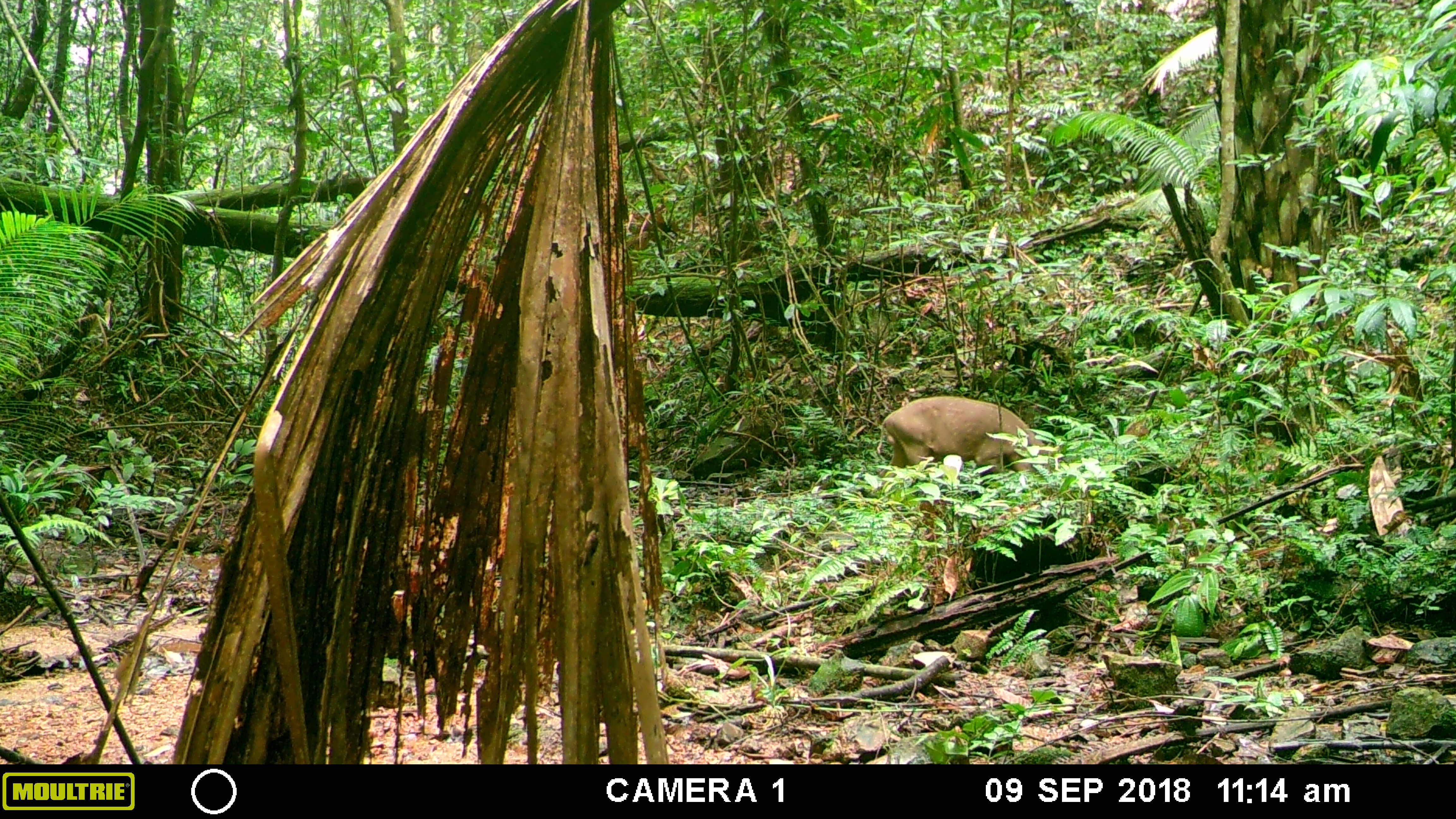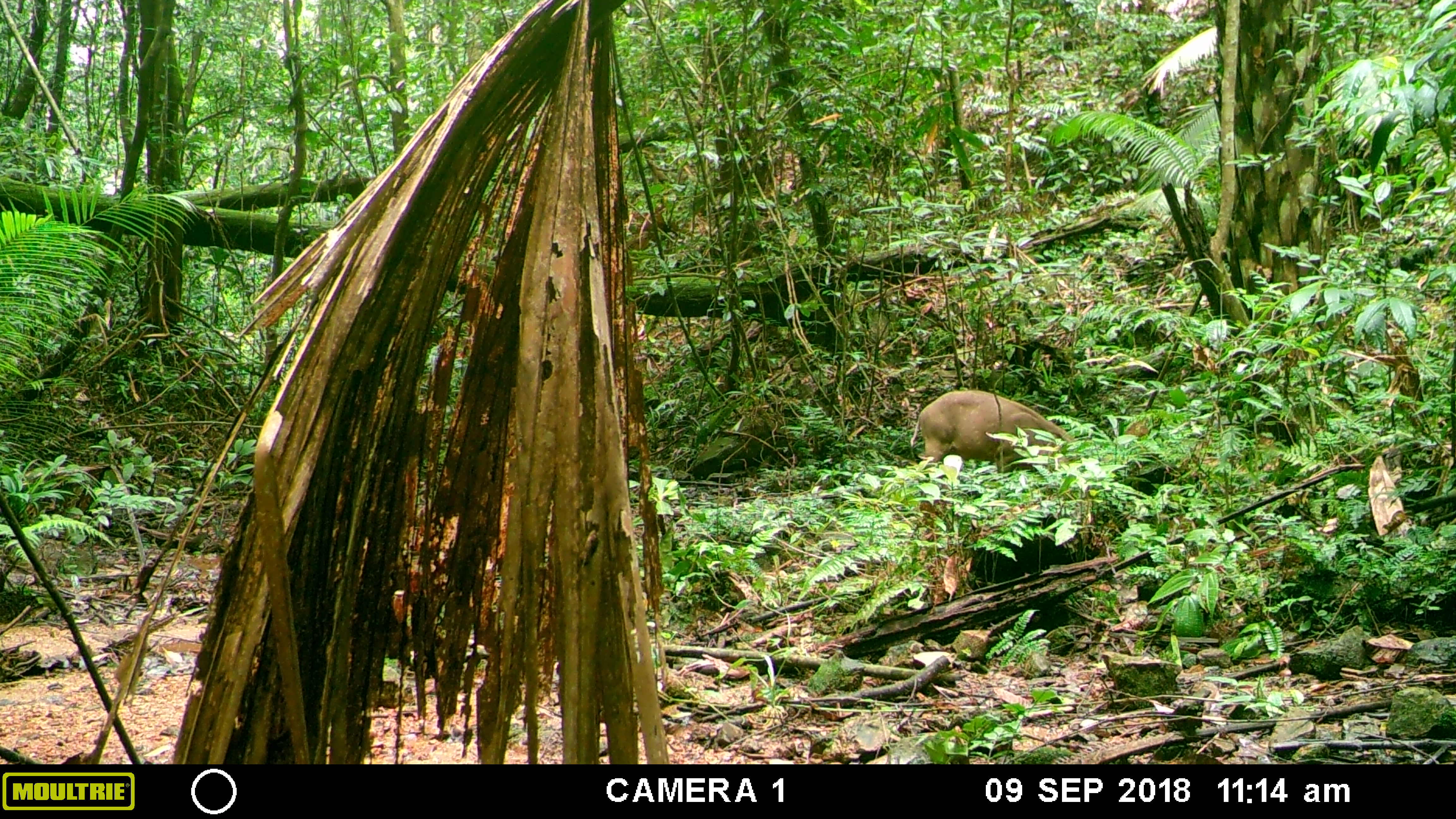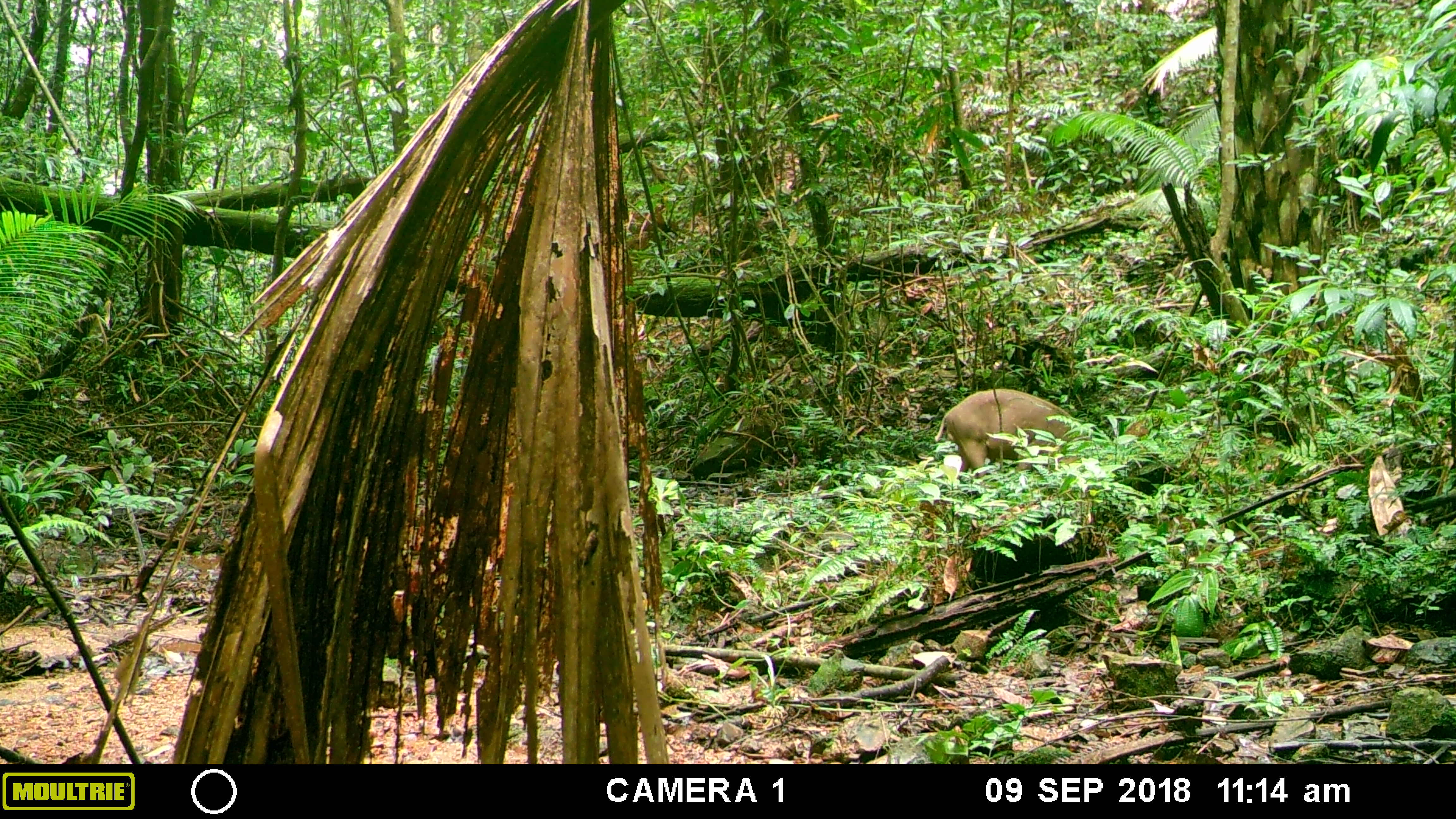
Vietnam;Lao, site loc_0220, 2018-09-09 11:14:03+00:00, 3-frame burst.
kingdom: Animalia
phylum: Chordata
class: Mammalia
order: Artiodactyla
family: Suidae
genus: Sus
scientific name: Sus scrofa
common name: eurasian wild pig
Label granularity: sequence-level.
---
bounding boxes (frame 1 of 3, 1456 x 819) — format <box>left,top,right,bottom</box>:
eurasian wild pig: <box>876,395,1047,485</box>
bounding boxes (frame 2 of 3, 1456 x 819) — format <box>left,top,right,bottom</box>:
eurasian wild pig: <box>910,390,1076,469</box>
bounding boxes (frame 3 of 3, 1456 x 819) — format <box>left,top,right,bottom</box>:
eurasian wild pig: <box>934,388,1092,479</box>